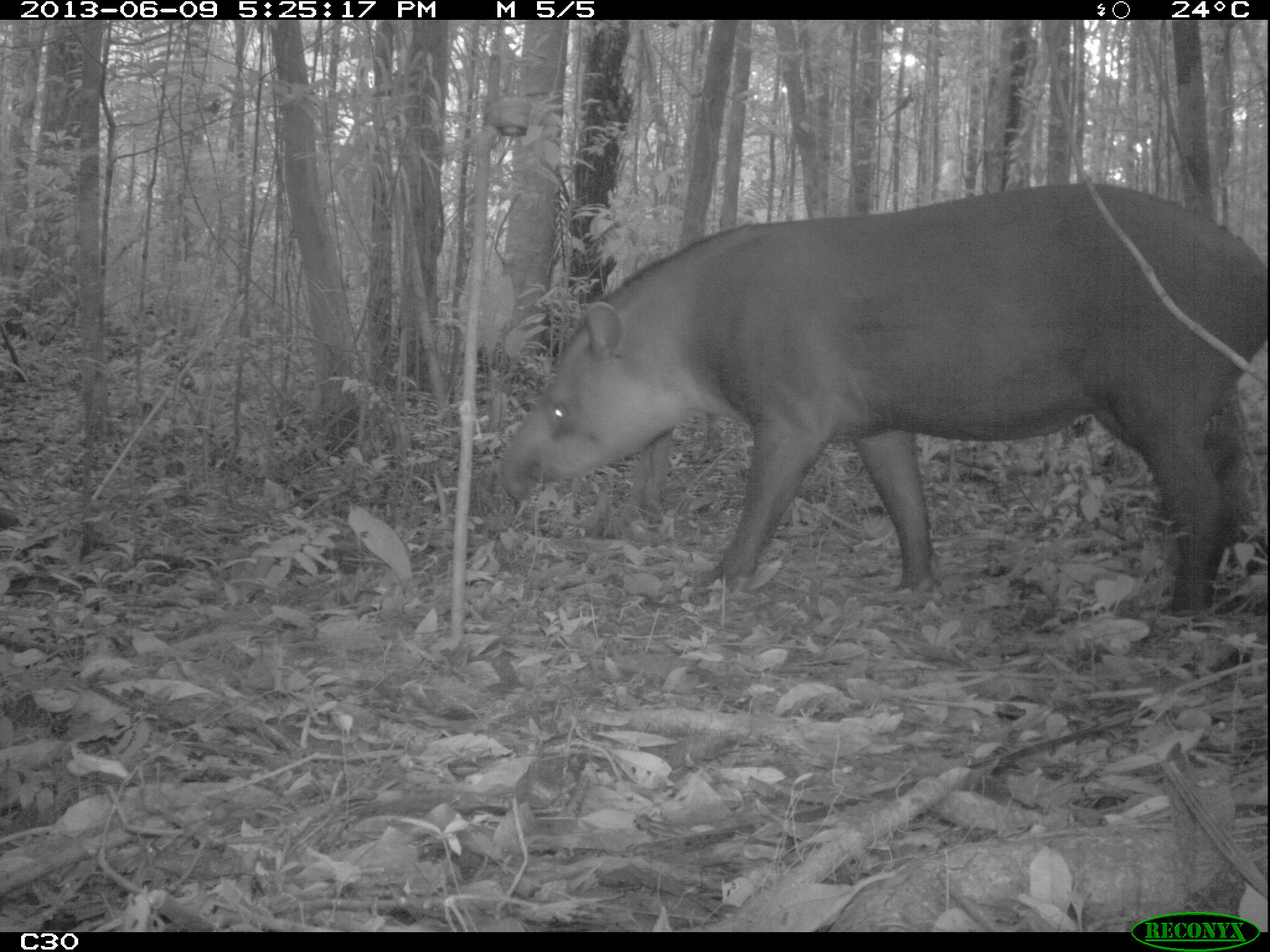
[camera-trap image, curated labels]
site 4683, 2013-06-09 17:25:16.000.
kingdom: Animalia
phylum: Chordata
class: Mammalia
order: Perissodactyla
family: Tapiridae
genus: Tapirus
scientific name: Tapirus terrestris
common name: south american tapir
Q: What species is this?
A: Tapirus terrestris (south american tapir).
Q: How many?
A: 1.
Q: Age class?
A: Adult.